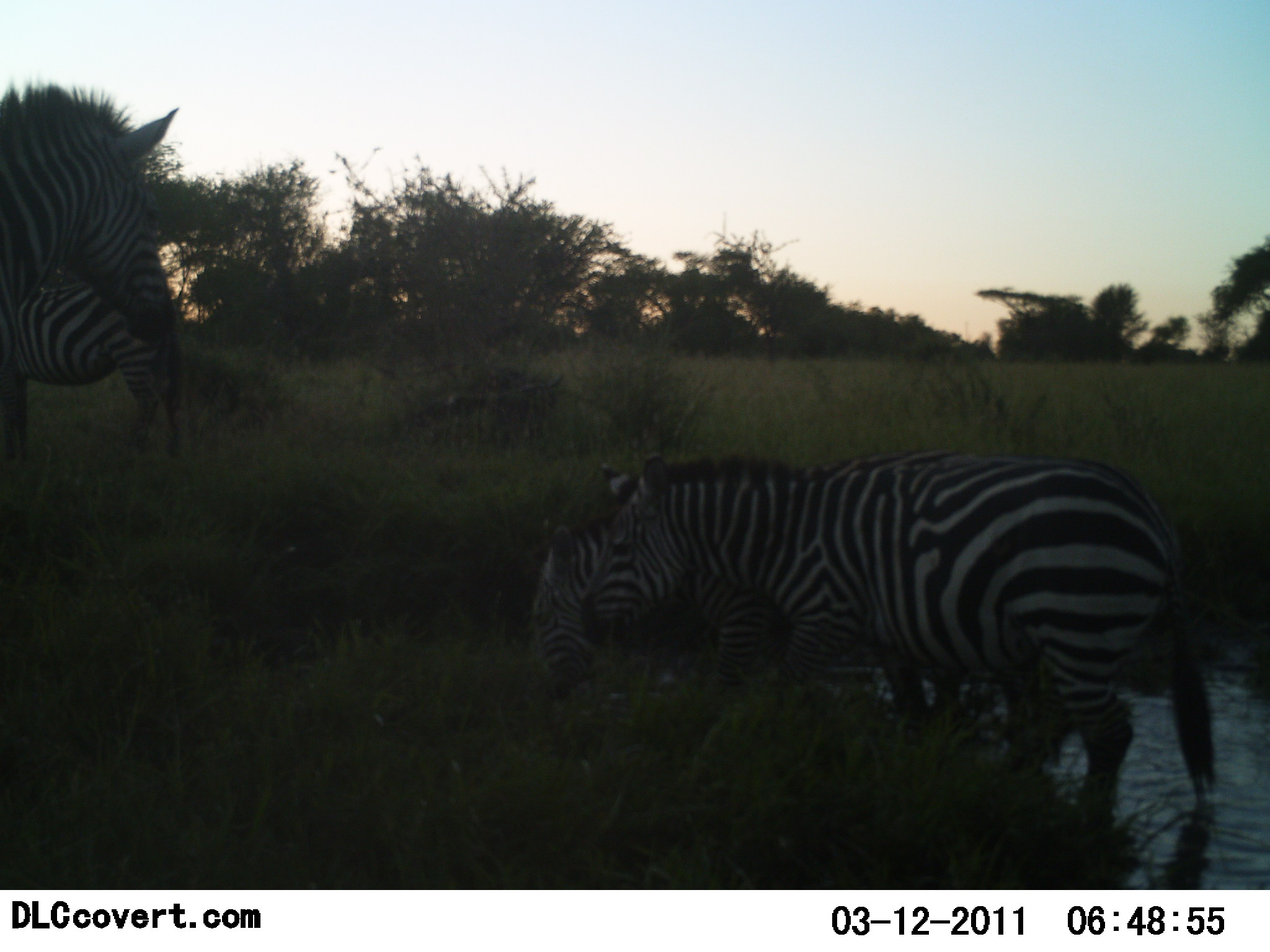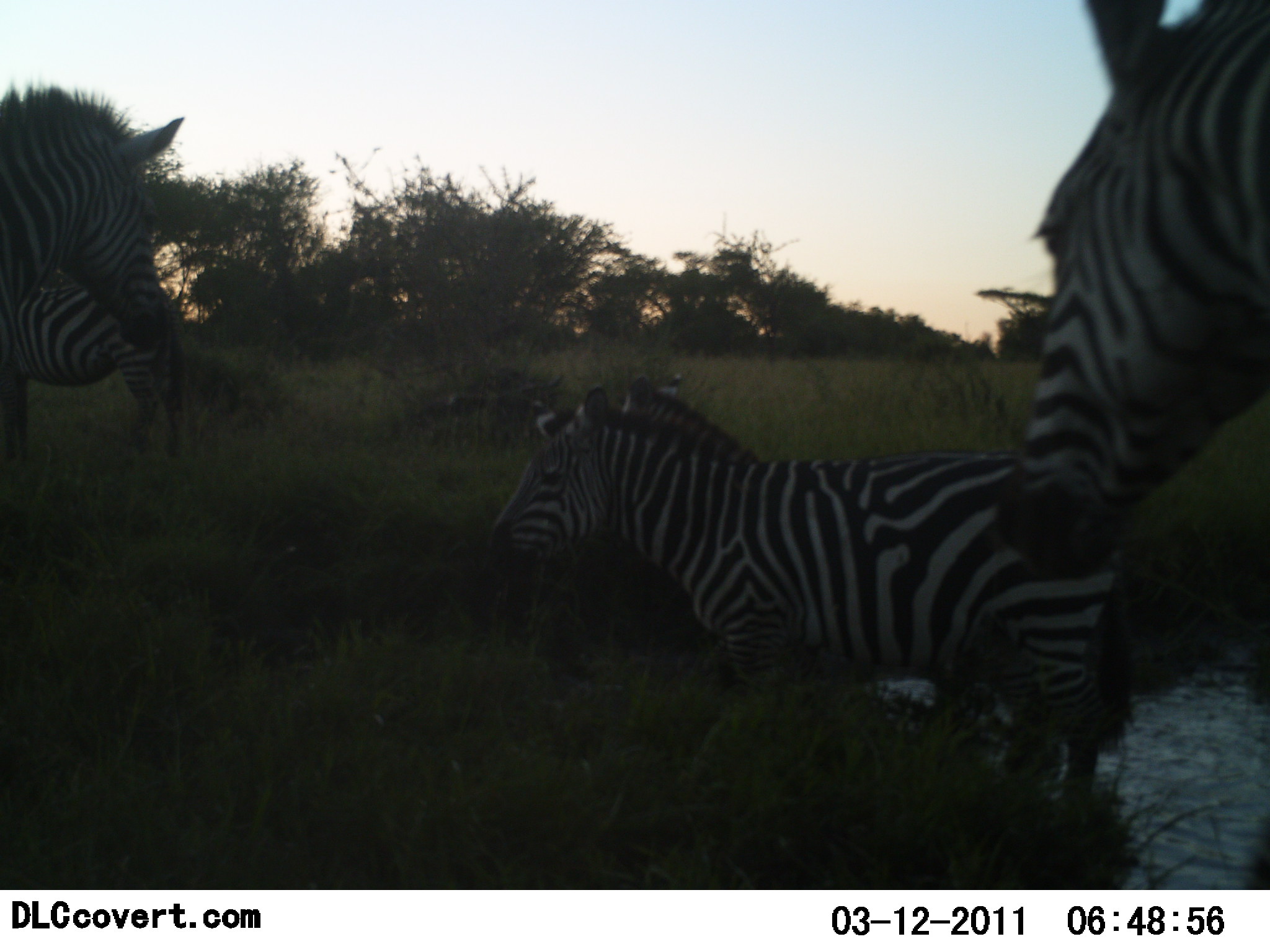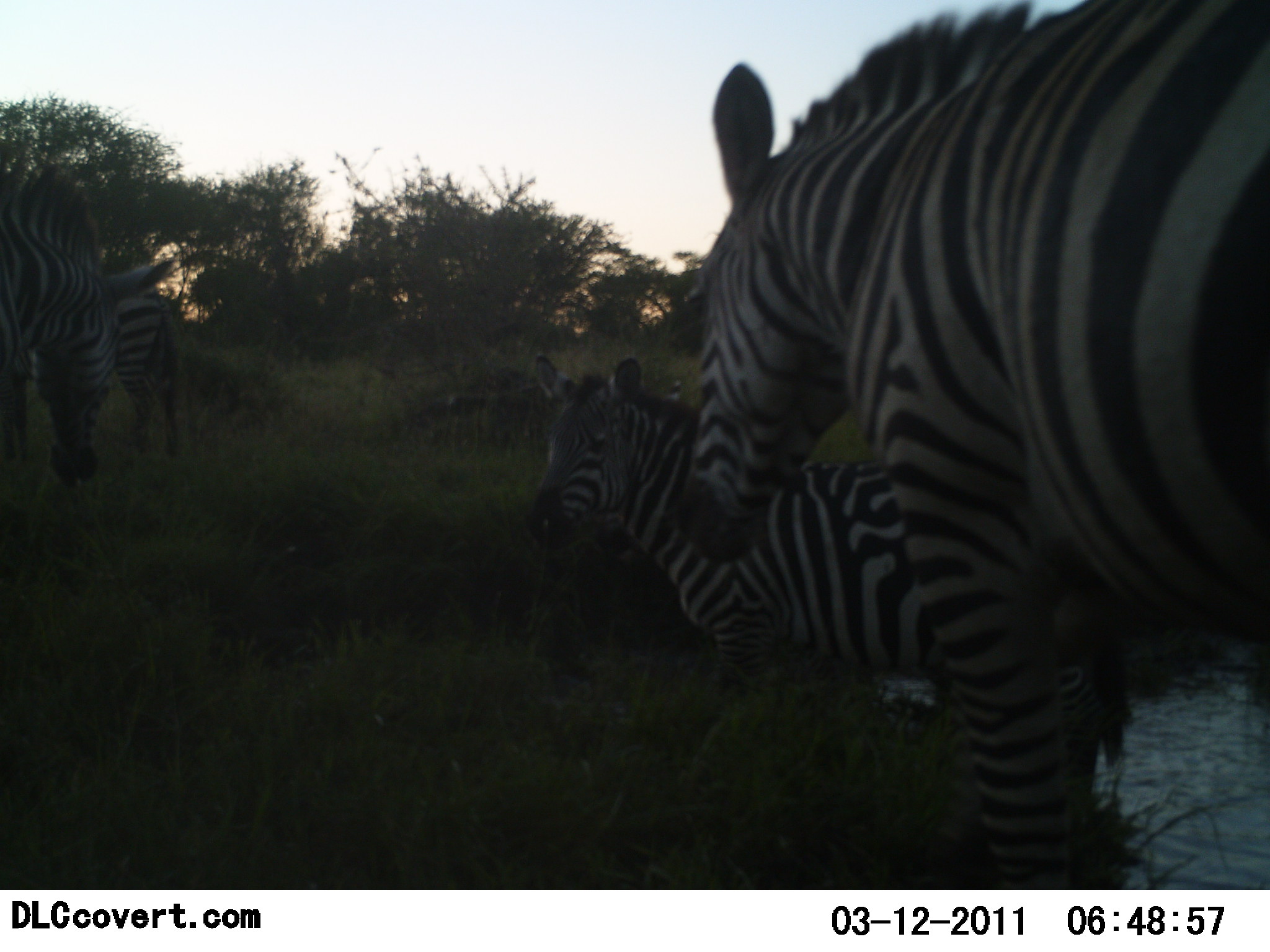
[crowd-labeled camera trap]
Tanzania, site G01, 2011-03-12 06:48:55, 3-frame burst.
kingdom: Animalia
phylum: Chordata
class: Mammalia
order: Perissodactyla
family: Equidae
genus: Equus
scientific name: Equus quagga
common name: plains zebra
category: zebra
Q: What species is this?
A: Zebra (plains zebra) (Equus quagga).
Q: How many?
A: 4.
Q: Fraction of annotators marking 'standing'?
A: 64%.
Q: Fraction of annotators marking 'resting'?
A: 18%.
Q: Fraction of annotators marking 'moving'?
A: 36%.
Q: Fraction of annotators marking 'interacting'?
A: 36%.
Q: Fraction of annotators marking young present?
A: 9%.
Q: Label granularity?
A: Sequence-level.